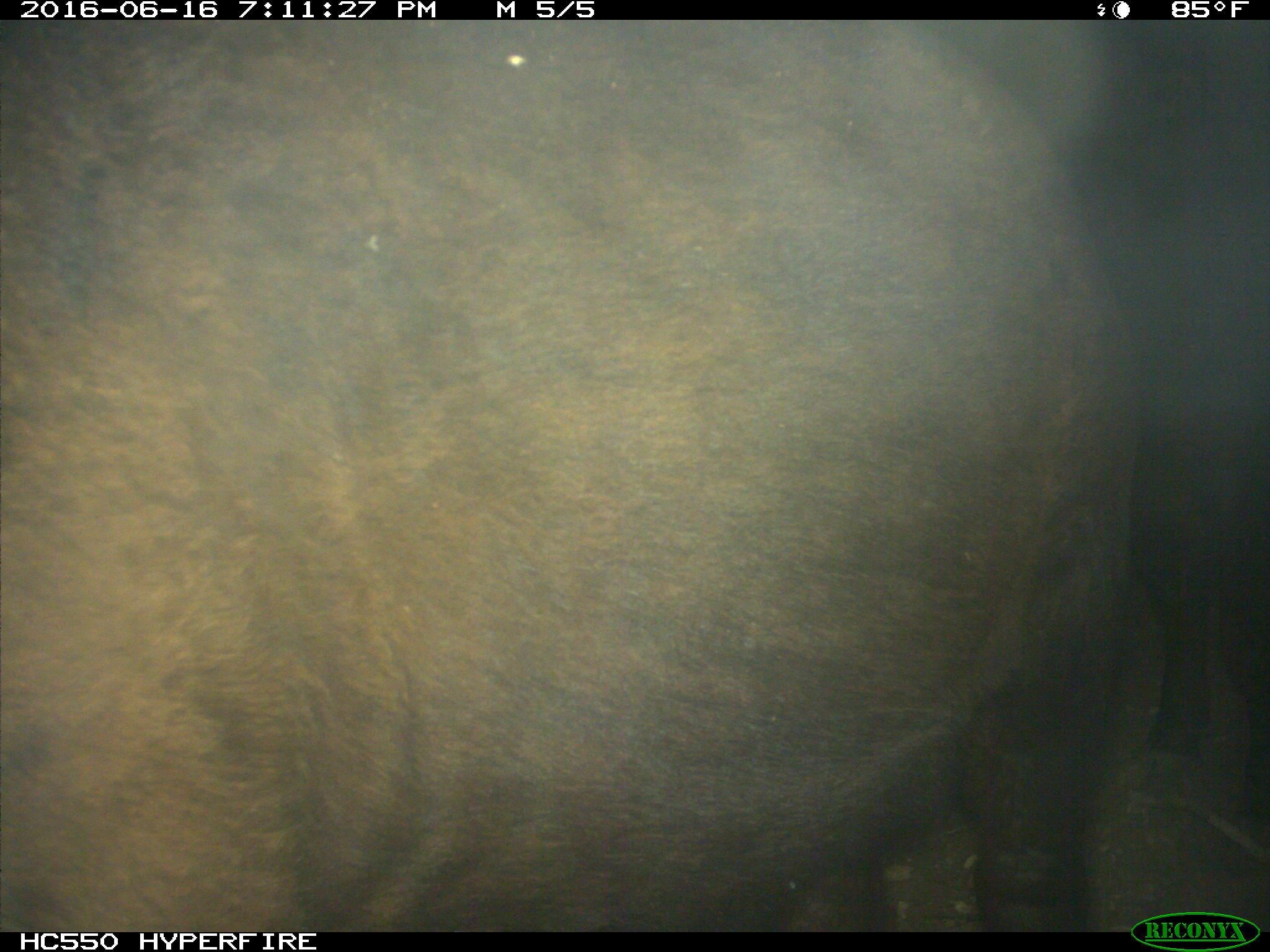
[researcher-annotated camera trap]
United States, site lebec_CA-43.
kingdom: Animalia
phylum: Chordata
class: Mammalia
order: Artiodactyla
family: Bovidae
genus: Bos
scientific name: Bos taurus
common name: domestic cow